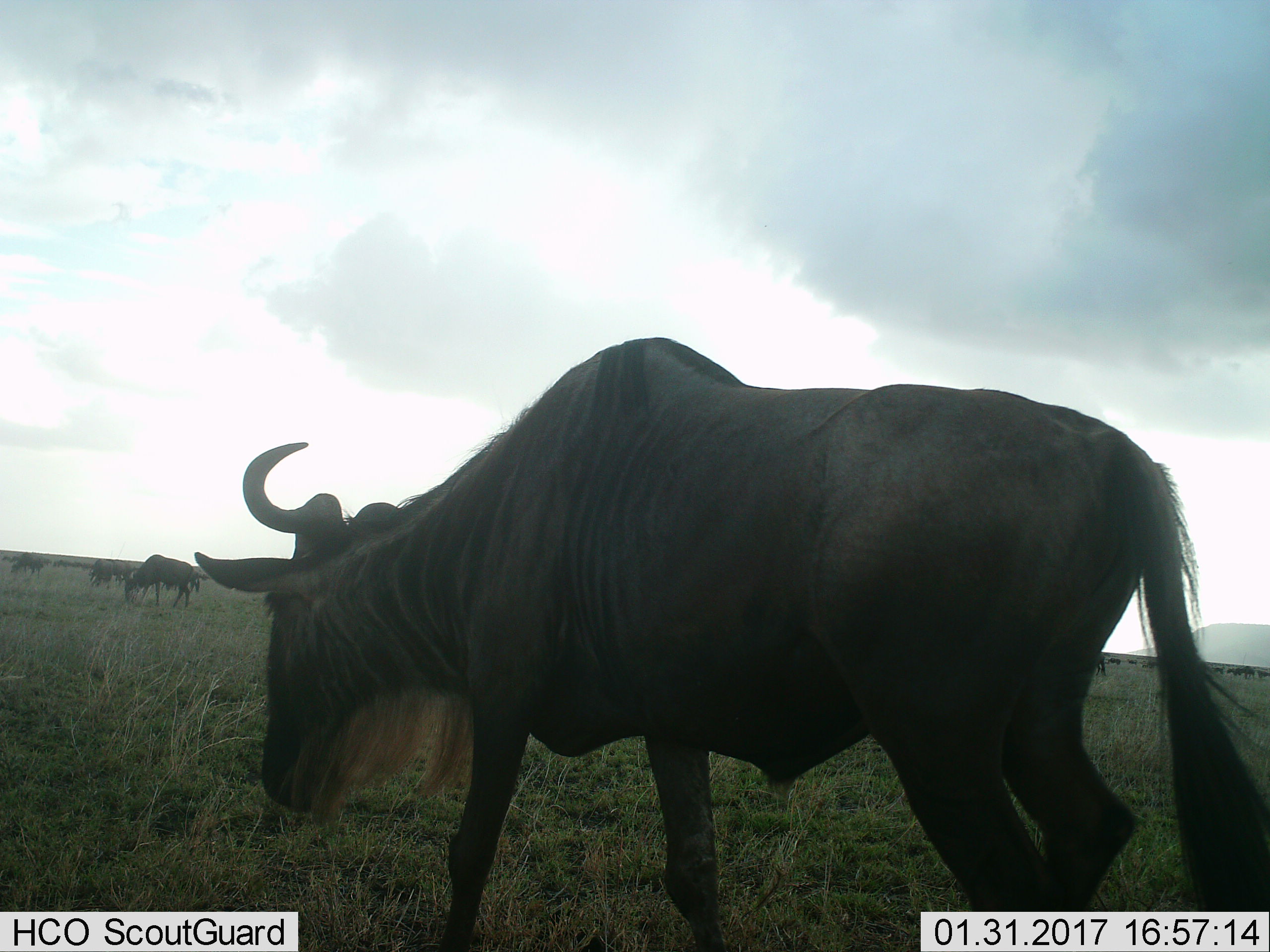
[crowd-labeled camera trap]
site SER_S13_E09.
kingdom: Animalia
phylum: Chordata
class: Mammalia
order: Artiodactyla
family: Bovidae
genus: Connochaetes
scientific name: Connochaetes taurinus taurinus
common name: blue wildebeest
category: wildebeestblue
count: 11-50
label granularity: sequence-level